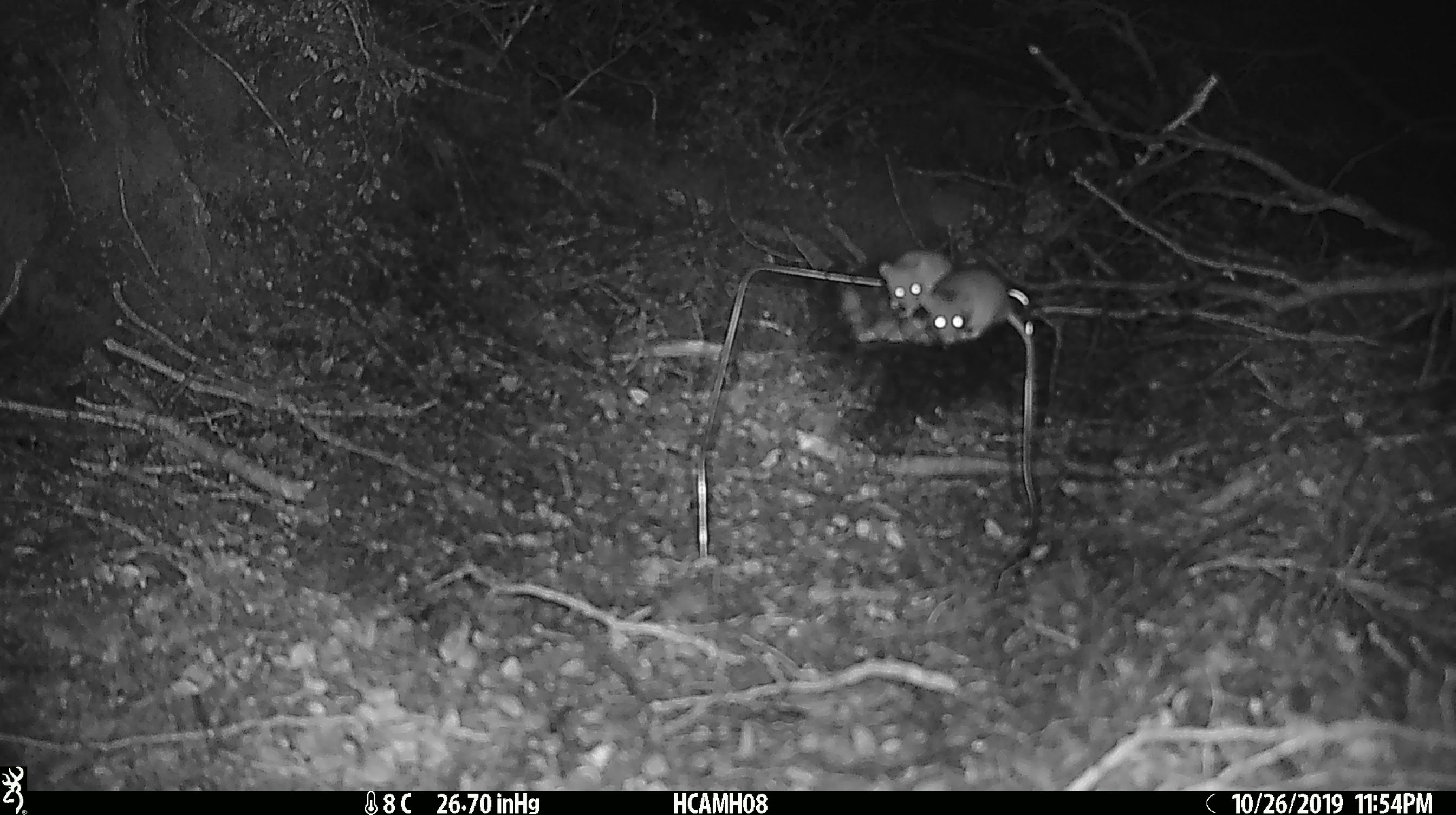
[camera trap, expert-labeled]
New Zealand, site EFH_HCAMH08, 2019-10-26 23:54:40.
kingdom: Animalia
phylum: Chordata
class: Mammalia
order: Rodentia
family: Muridae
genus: Mus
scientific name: Mus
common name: mouse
Mouse (Mus).